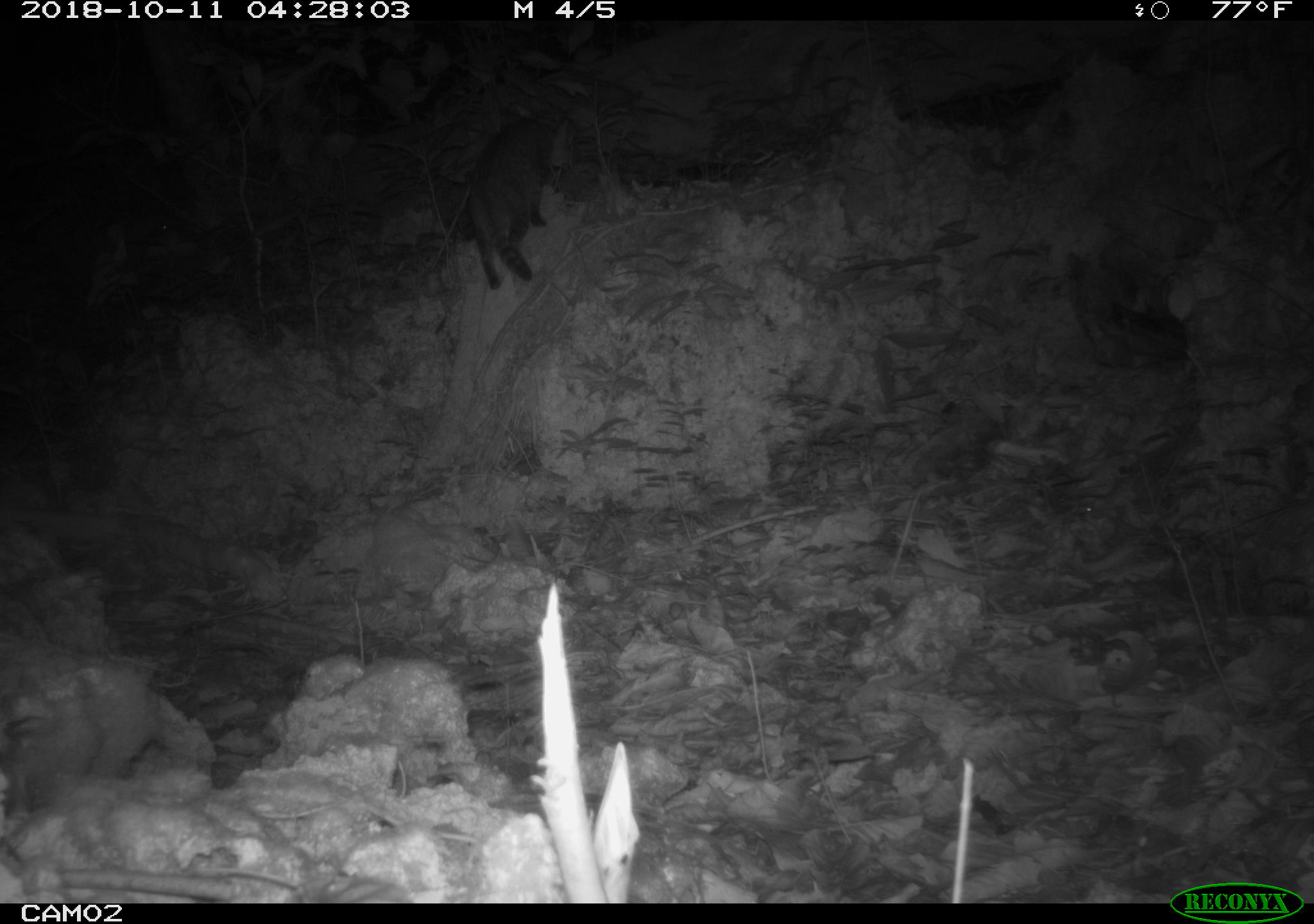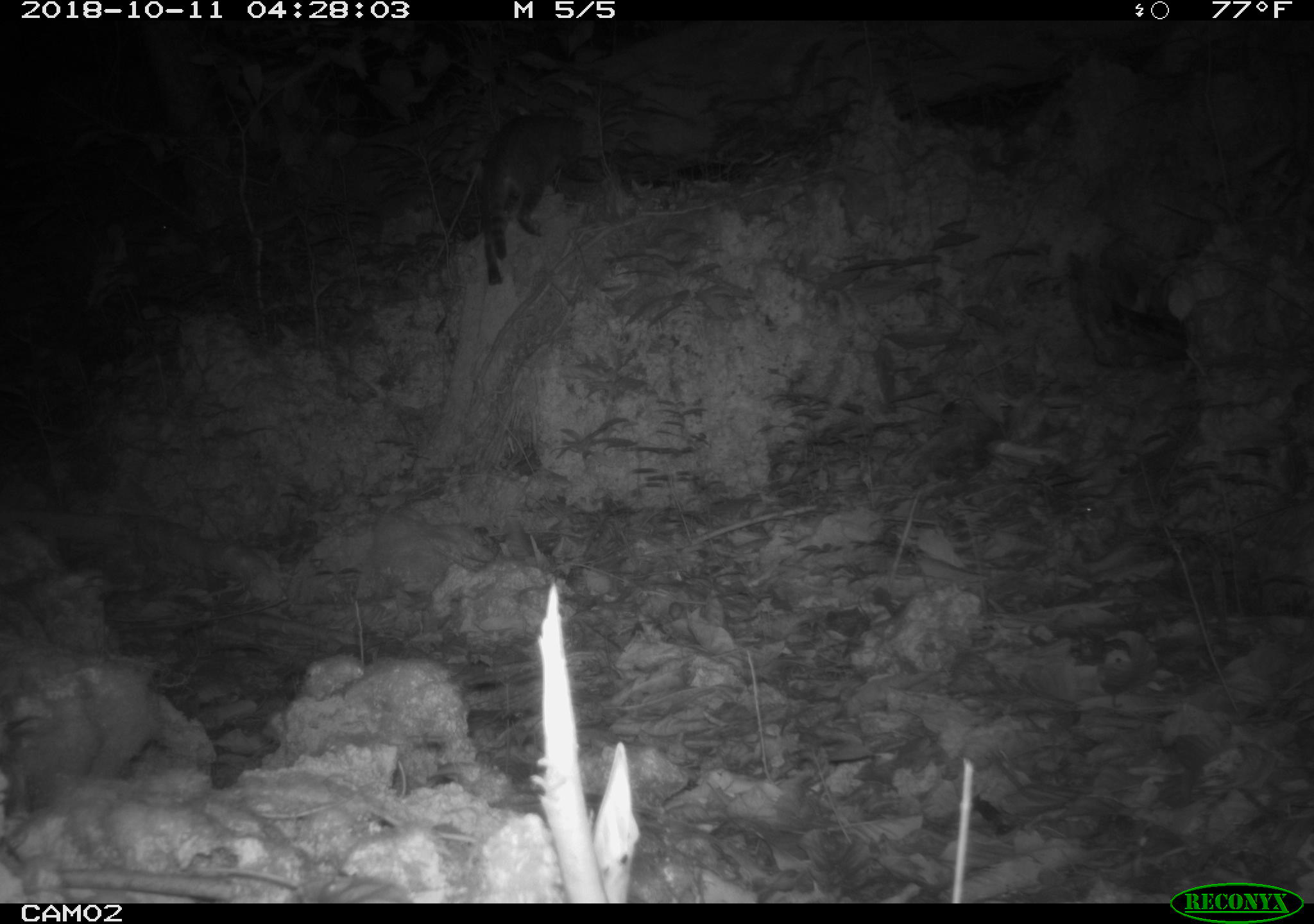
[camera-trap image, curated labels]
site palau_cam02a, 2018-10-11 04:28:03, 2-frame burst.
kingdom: Animalia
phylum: Chordata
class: Mammalia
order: Carnivora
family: Felidae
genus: Felis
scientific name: Felis catus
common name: cat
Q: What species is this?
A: Cat (Felis catus).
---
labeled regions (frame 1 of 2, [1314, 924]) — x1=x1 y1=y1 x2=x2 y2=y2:
cat: x1=457 y1=112 x2=565 y2=287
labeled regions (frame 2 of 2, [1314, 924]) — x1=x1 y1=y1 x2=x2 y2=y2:
cat: x1=472 y1=106 x2=594 y2=286